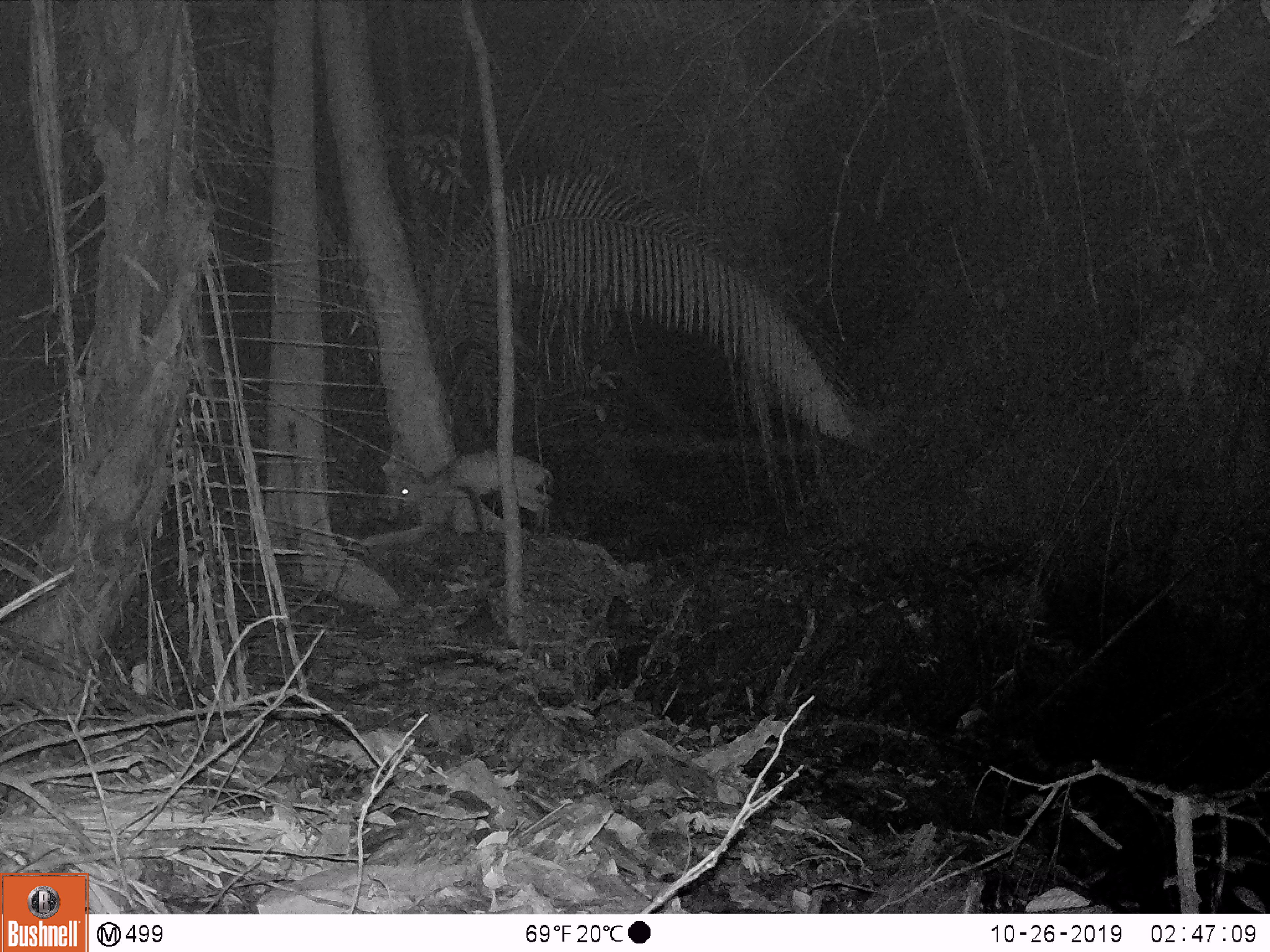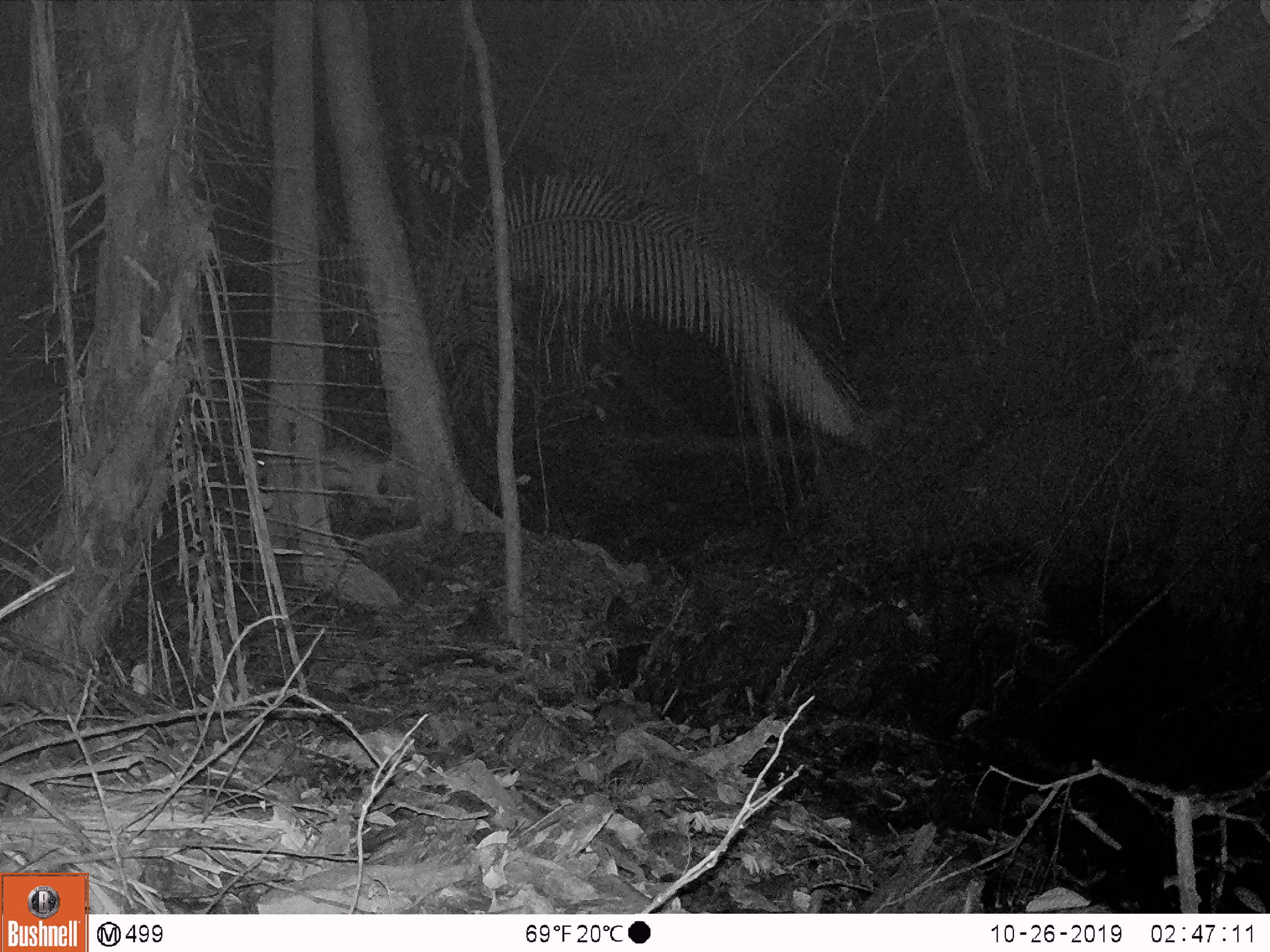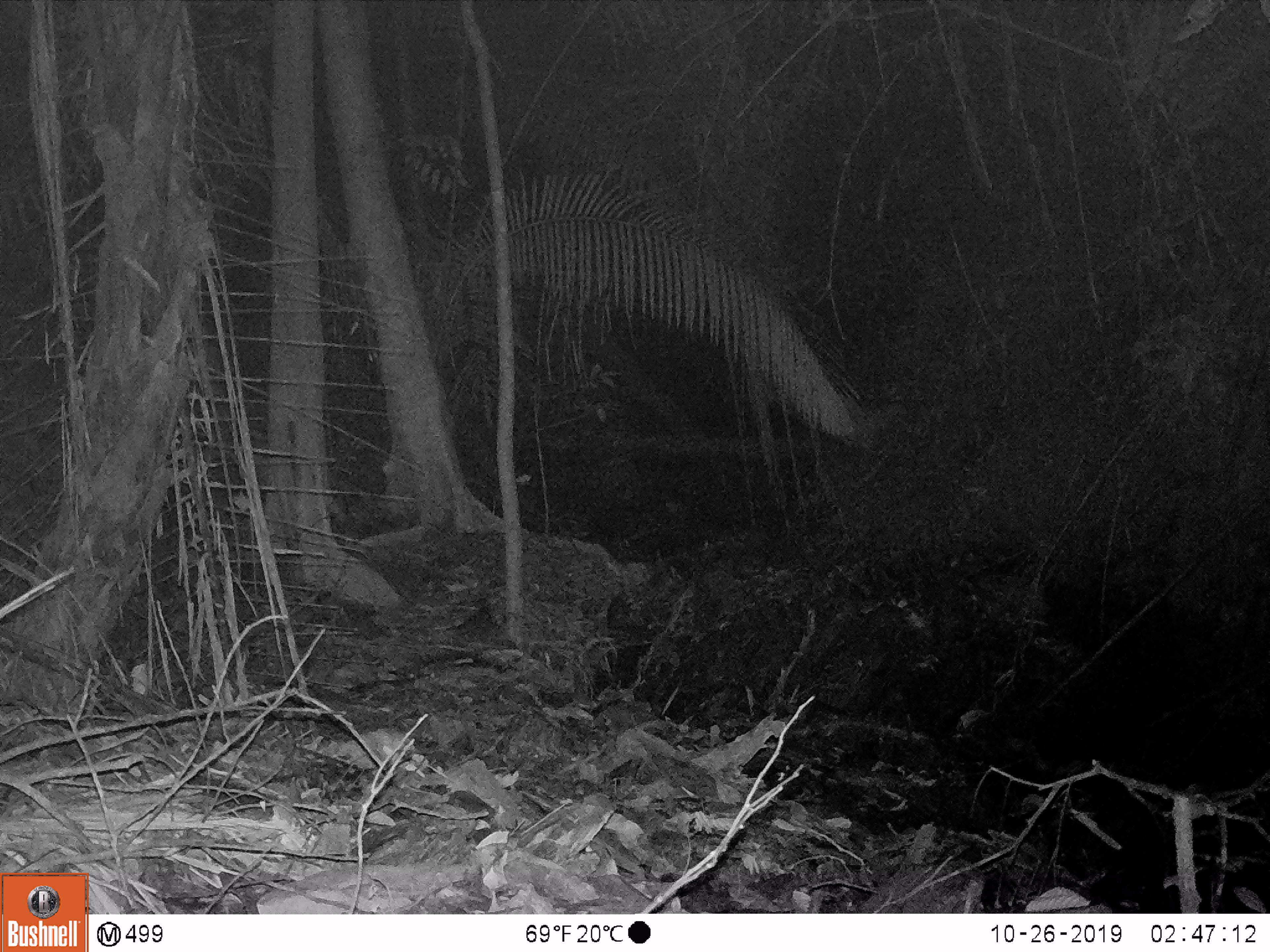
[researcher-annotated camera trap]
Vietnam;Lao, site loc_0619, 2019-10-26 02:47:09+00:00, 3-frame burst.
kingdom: Animalia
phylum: Chordata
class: Mammalia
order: Artiodactyla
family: Cervidae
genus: Muntiacus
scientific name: Muntiacus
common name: muntjacs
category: unidentified muntjac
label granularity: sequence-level